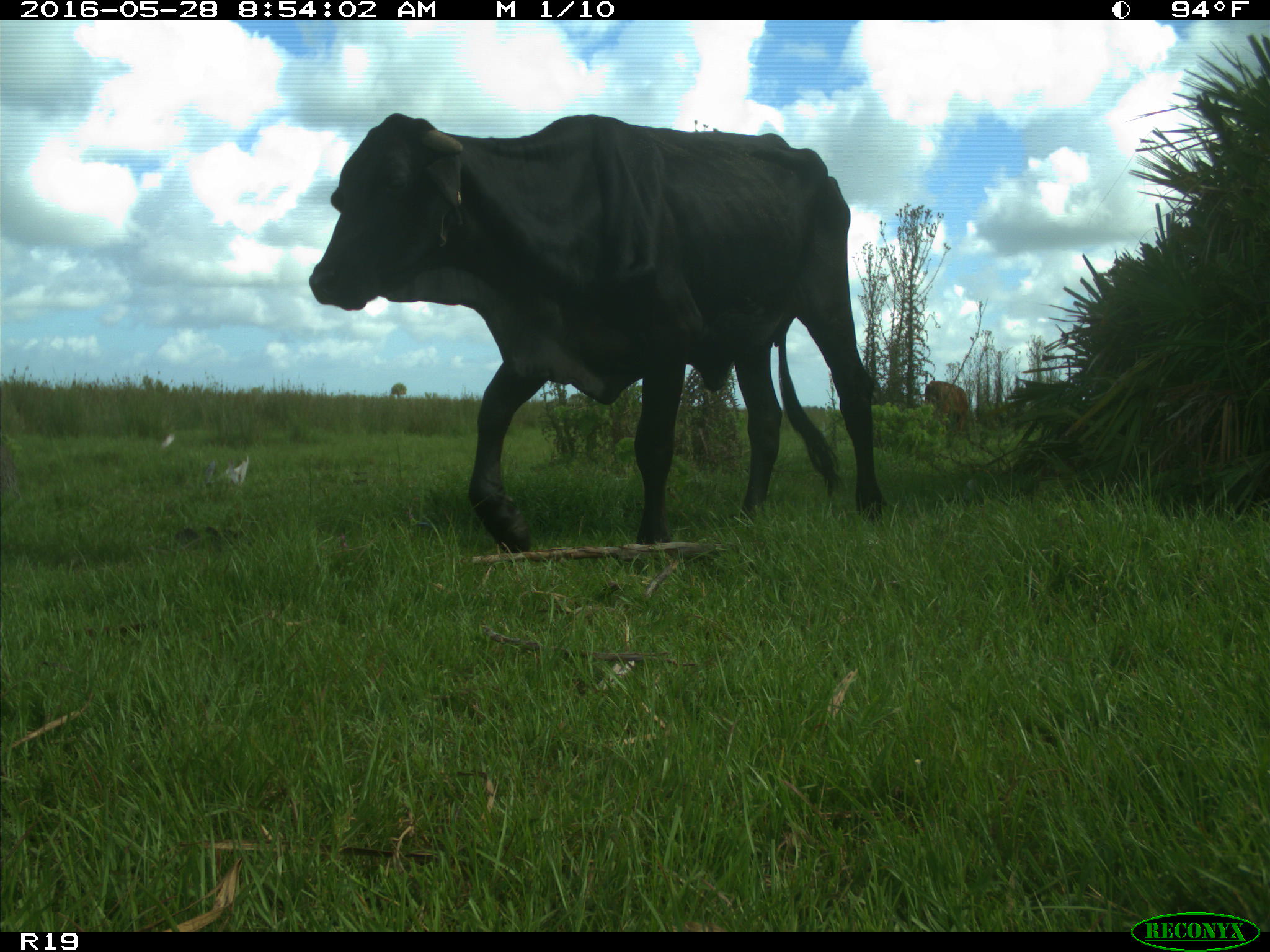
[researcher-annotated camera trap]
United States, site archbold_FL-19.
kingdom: Animalia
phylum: Chordata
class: Mammalia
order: Artiodactyla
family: Bovidae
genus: Bos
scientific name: Bos taurus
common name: domestic cow